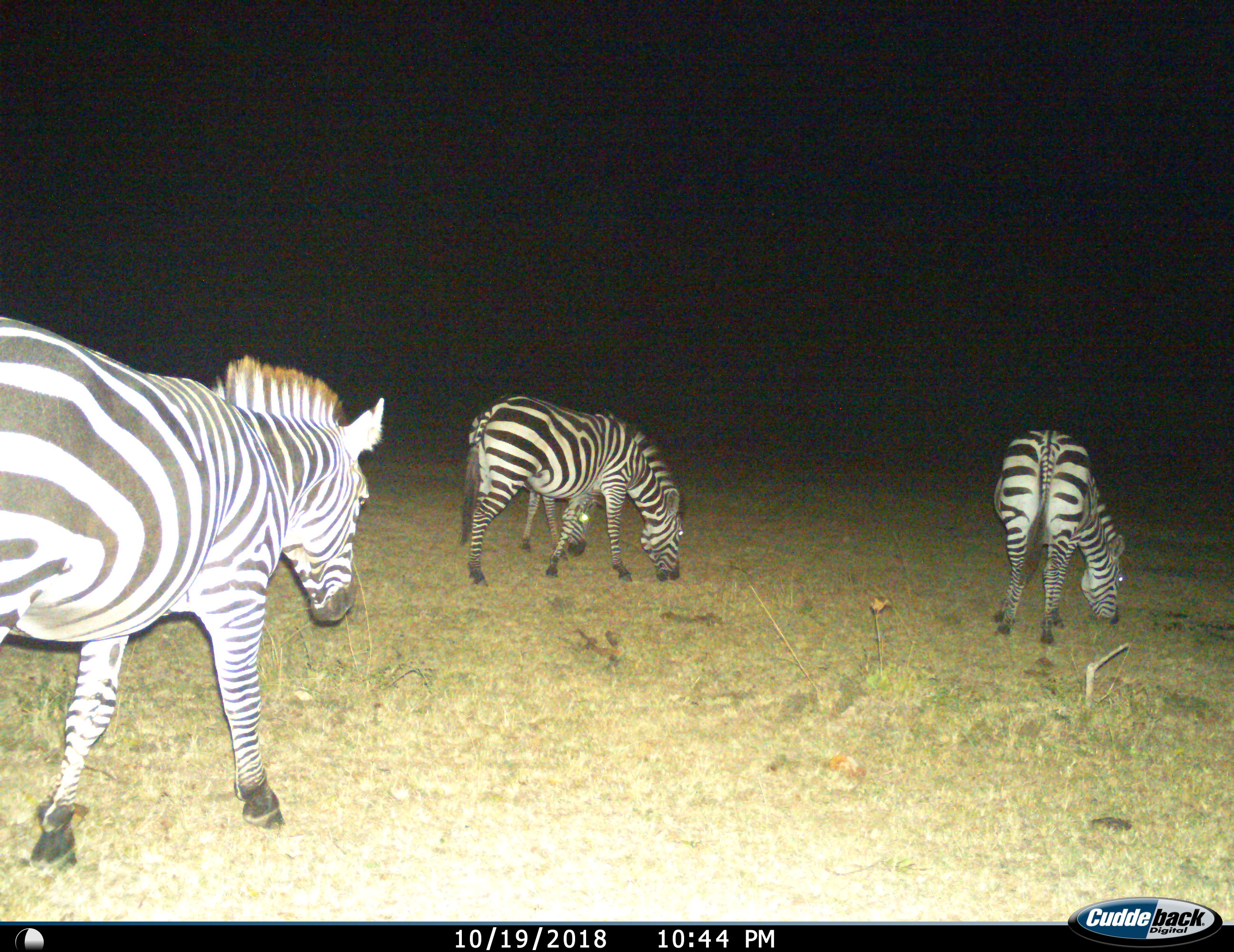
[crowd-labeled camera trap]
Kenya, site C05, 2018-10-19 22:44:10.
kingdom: Animalia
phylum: Chordata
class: Mammalia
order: Perissodactyla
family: Equidae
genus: Equus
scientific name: Equus quagga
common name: plains zebra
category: zebra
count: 4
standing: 30%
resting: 0%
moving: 60%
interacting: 0%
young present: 0%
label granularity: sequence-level